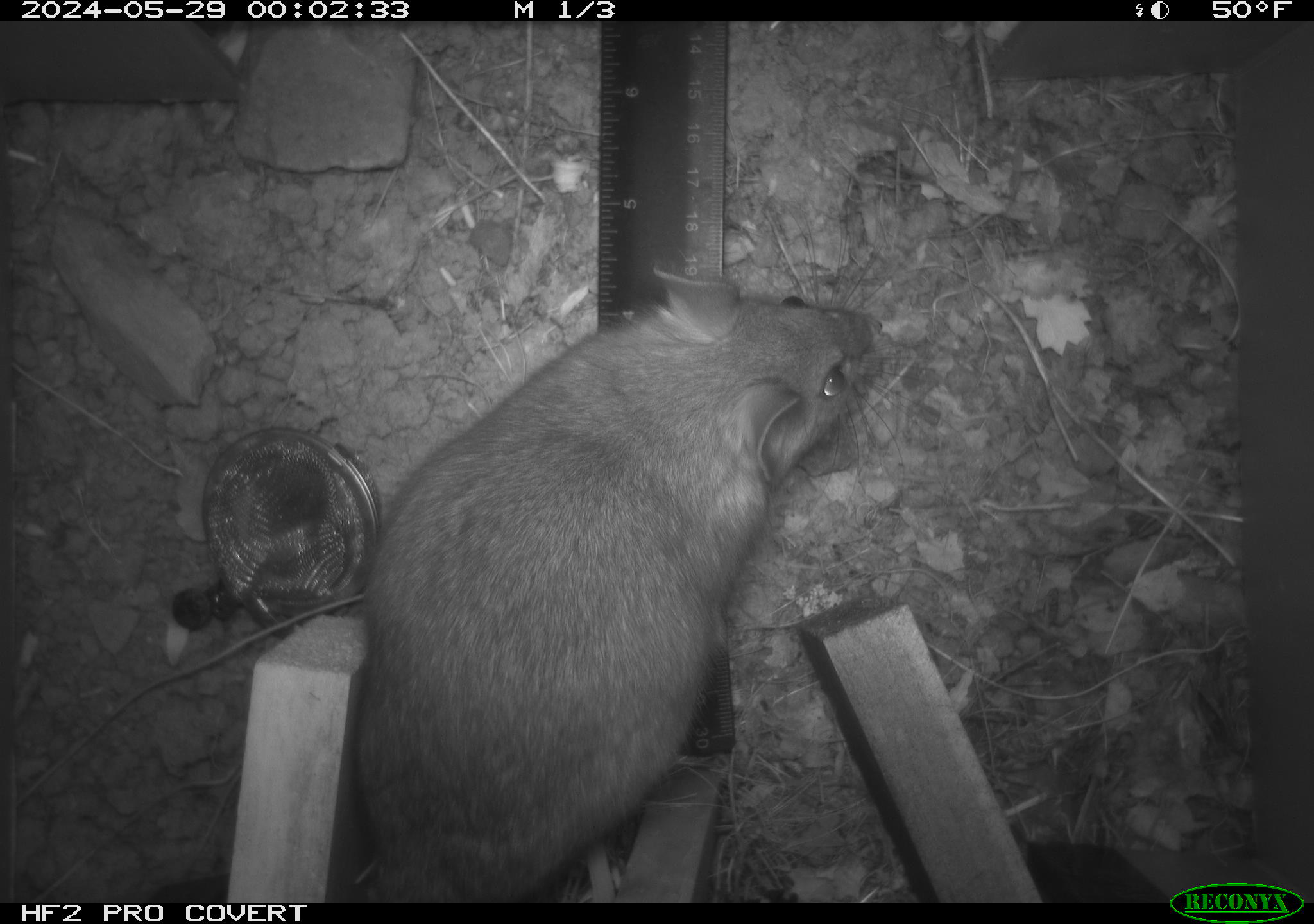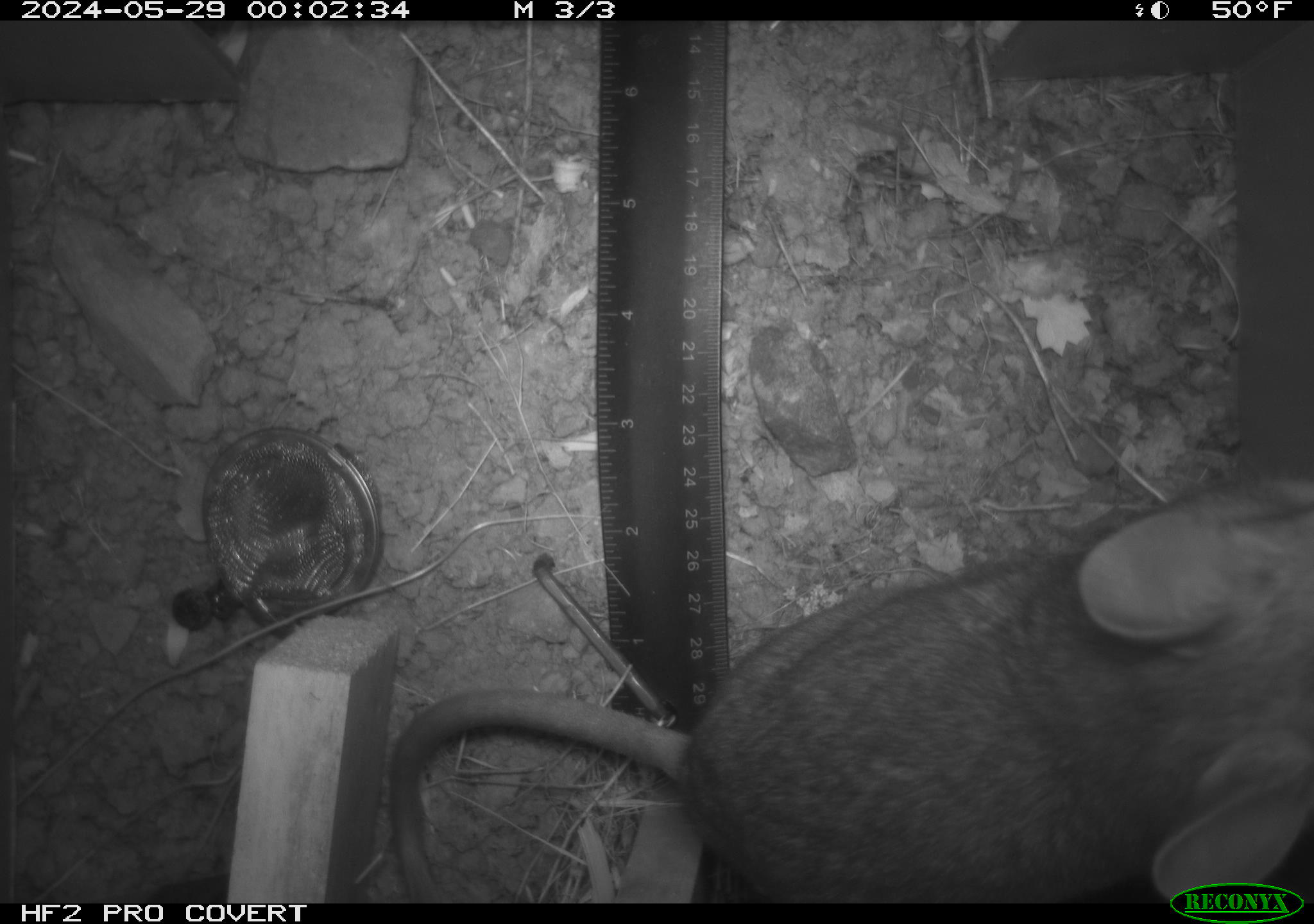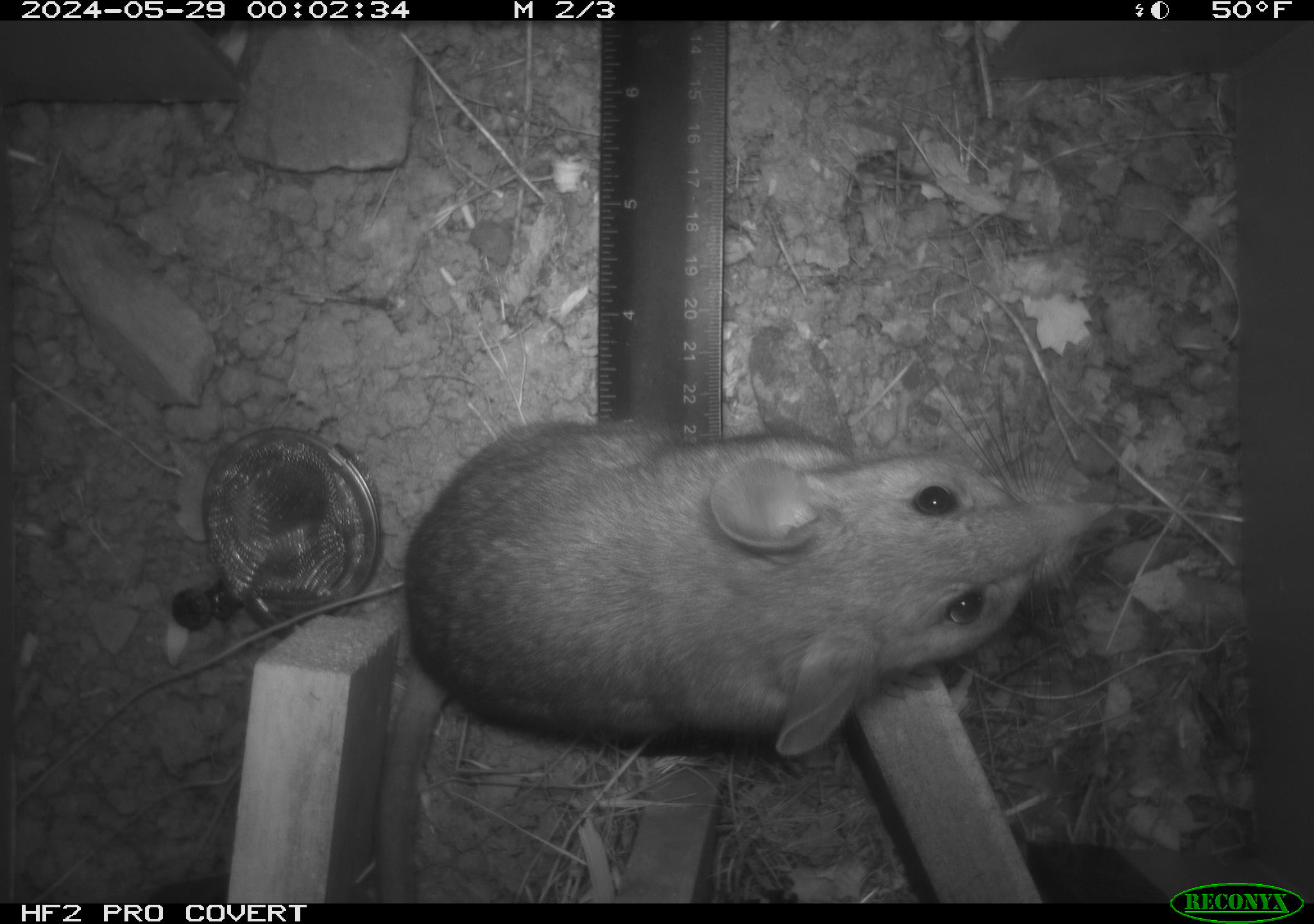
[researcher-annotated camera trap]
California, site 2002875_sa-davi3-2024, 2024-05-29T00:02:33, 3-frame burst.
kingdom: Animalia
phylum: Chordata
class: Mammalia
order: Rodentia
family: Cricetidae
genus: Neotoma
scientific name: Neotoma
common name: pack rat or woodrat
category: neotoma species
Neotoma species (pack rat or woodrat) (Neotoma).